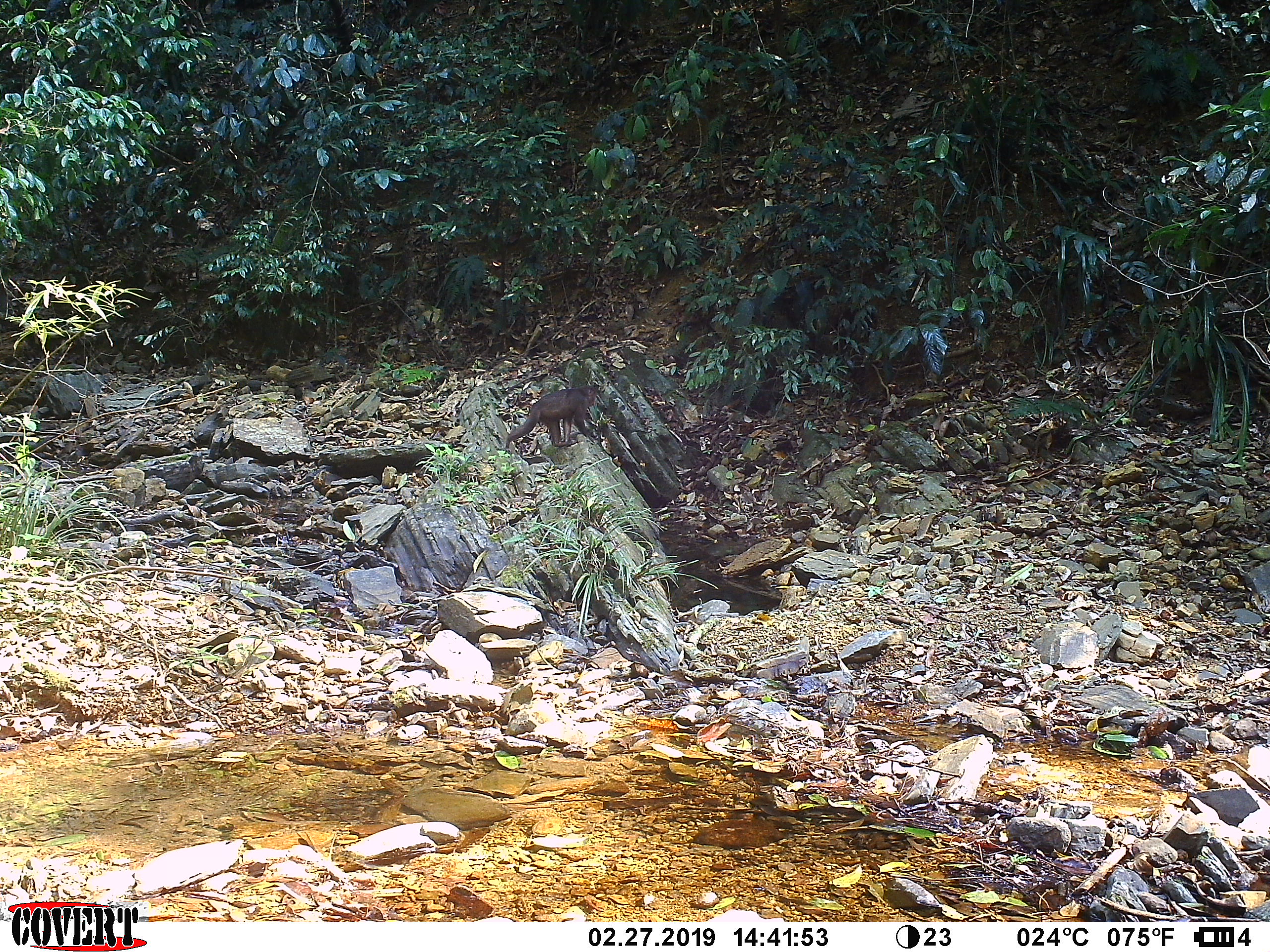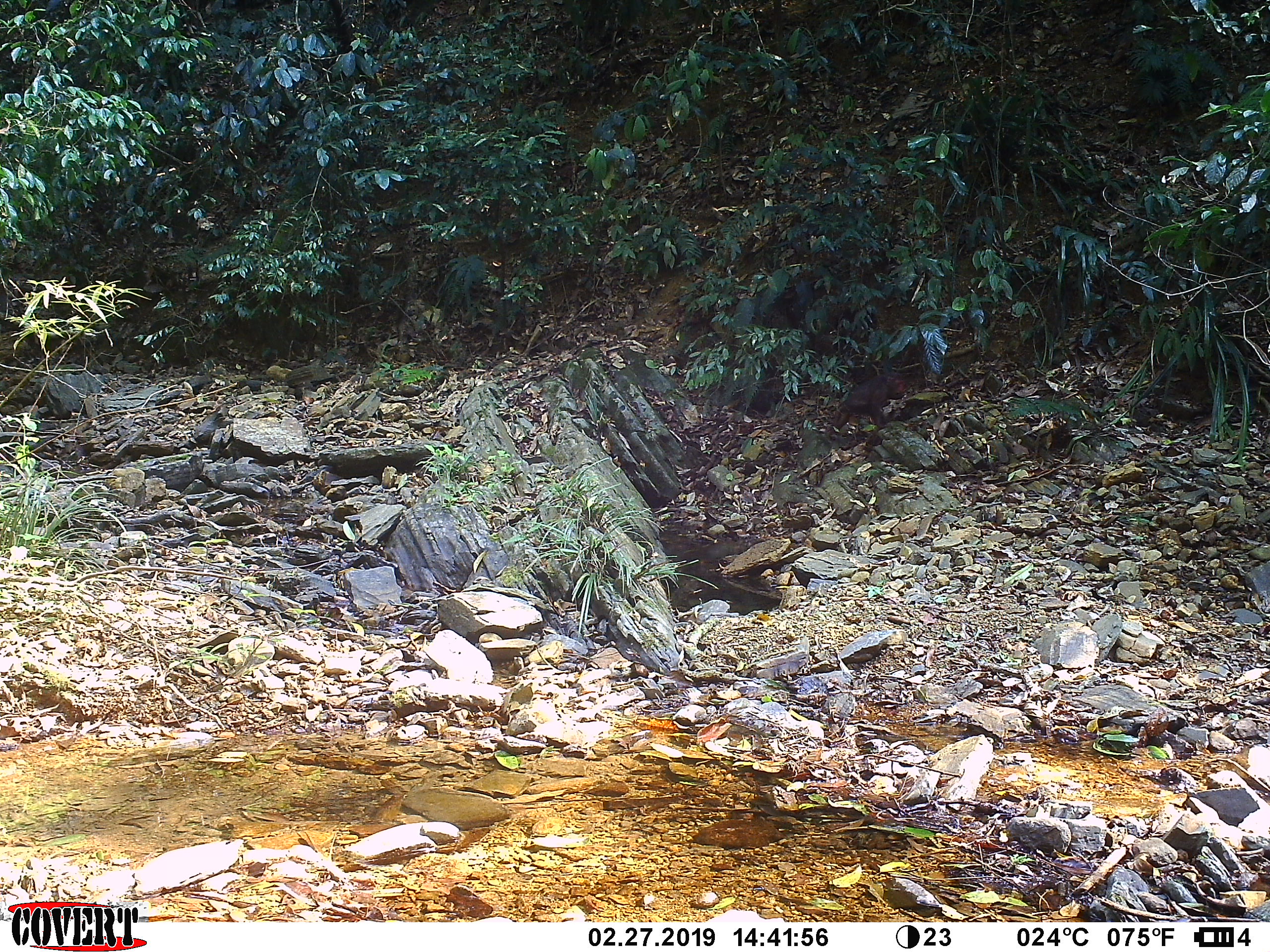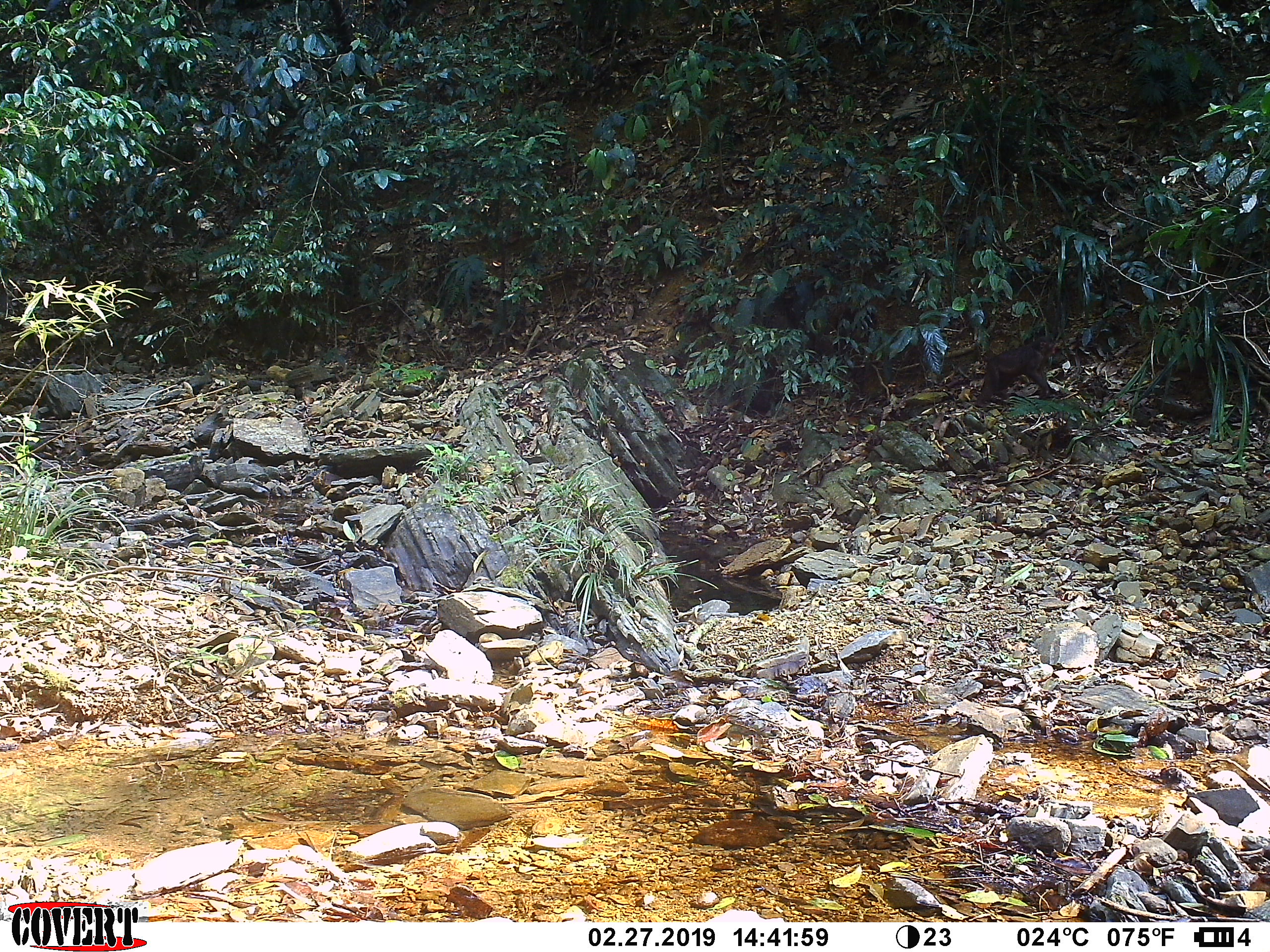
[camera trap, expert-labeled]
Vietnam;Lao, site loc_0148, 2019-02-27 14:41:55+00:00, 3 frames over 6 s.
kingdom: Animalia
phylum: Chordata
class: Mammalia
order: Primates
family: Cercopithecidae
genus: Macaca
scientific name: Macaca arctoides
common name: stump-tailed macaque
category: stump tailed macaque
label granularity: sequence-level